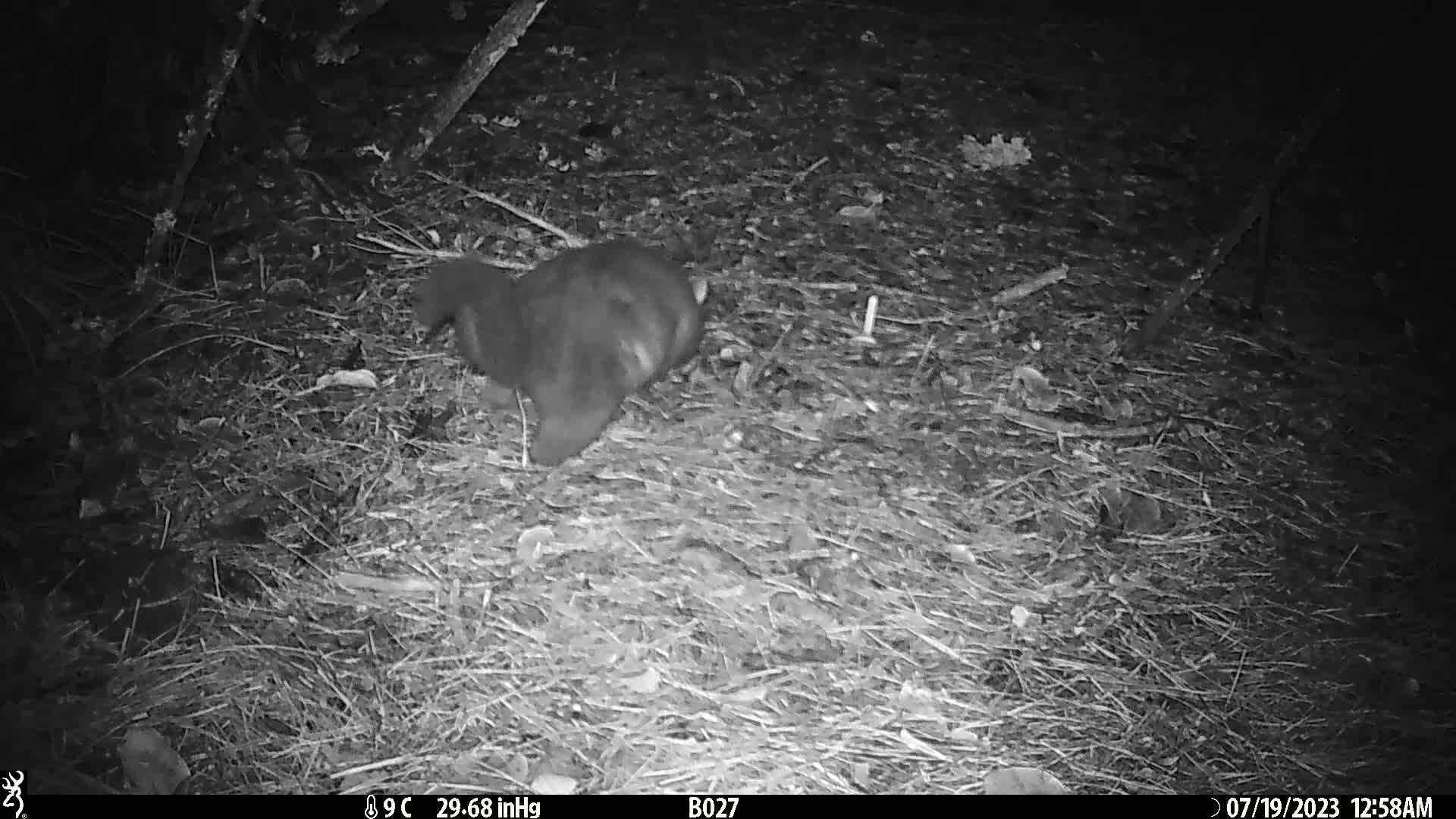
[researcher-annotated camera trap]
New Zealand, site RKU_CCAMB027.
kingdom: Animalia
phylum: Chordata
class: Mammalia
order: Diprotodontia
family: Phalangeridae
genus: Trichosurus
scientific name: Trichosurus vulpecula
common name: common brushtail possum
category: possum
Possum (common brushtail possum) (Trichosurus vulpecula).